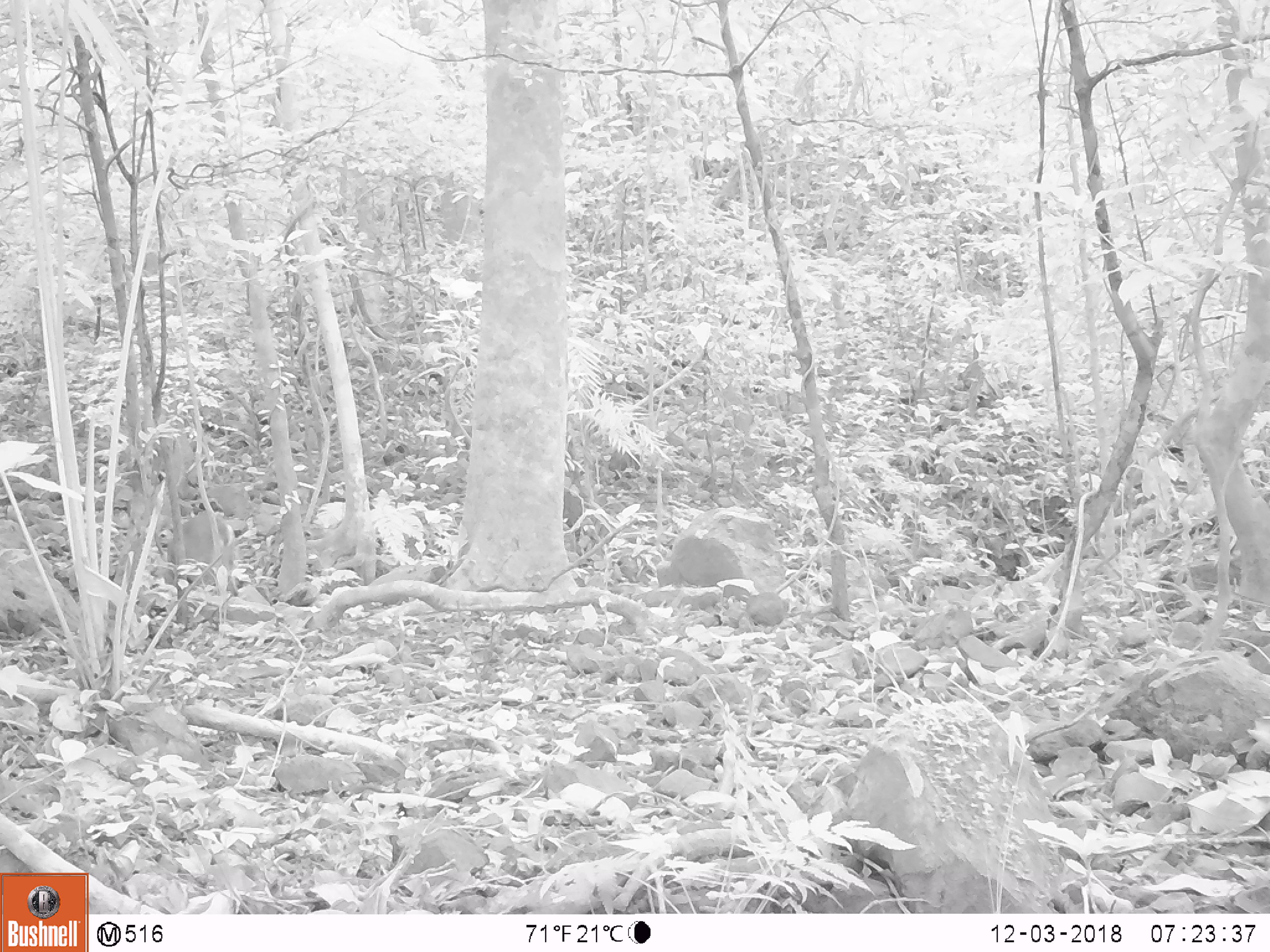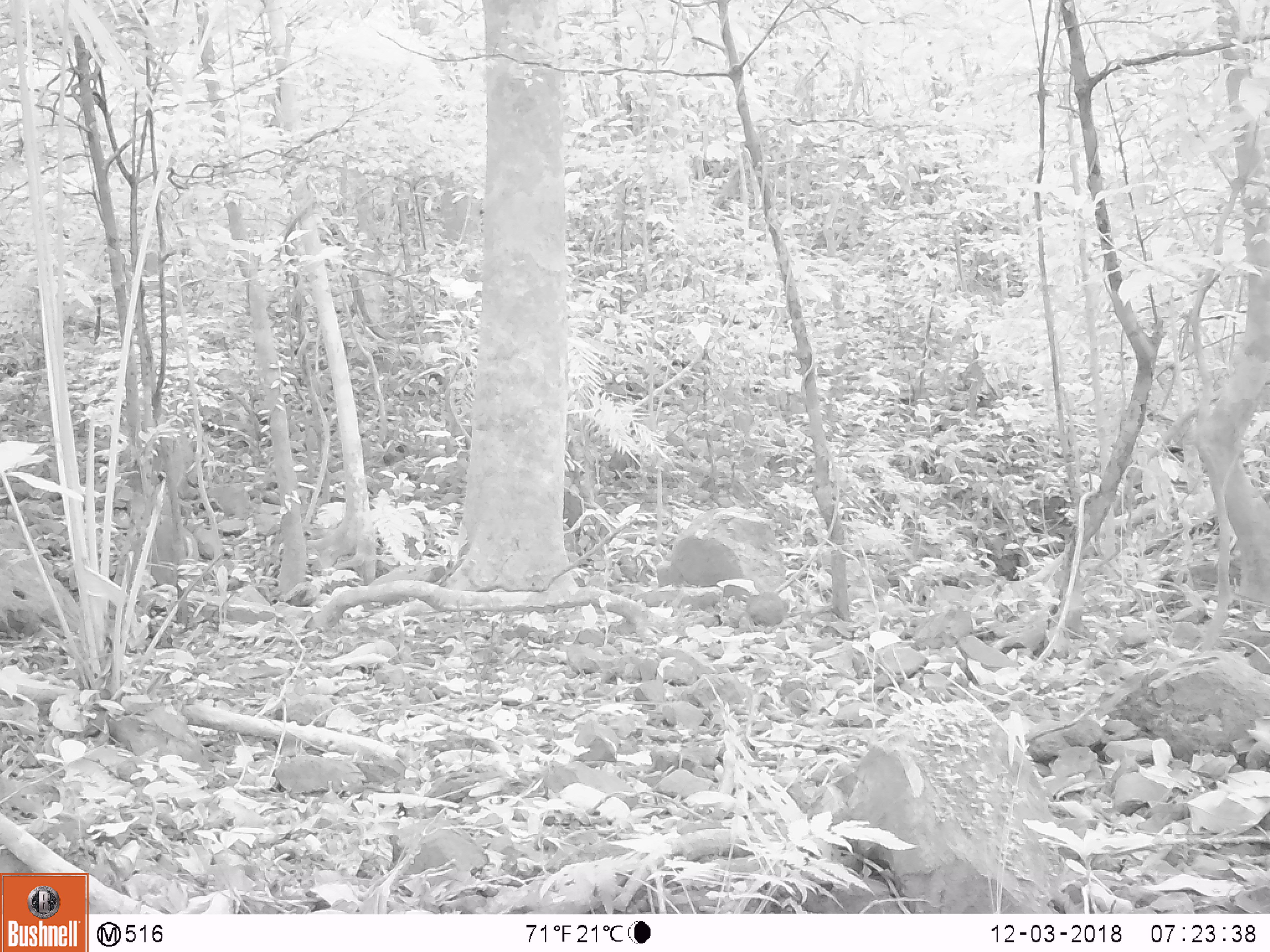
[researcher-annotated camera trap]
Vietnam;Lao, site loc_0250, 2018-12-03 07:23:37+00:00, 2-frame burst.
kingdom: Animalia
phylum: Chordata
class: Mammalia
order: Artiodactyla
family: Cervidae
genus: Muntiacus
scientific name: Muntiacus vuquangensis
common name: large-antlered muntjac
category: large antlered muntjac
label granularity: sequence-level